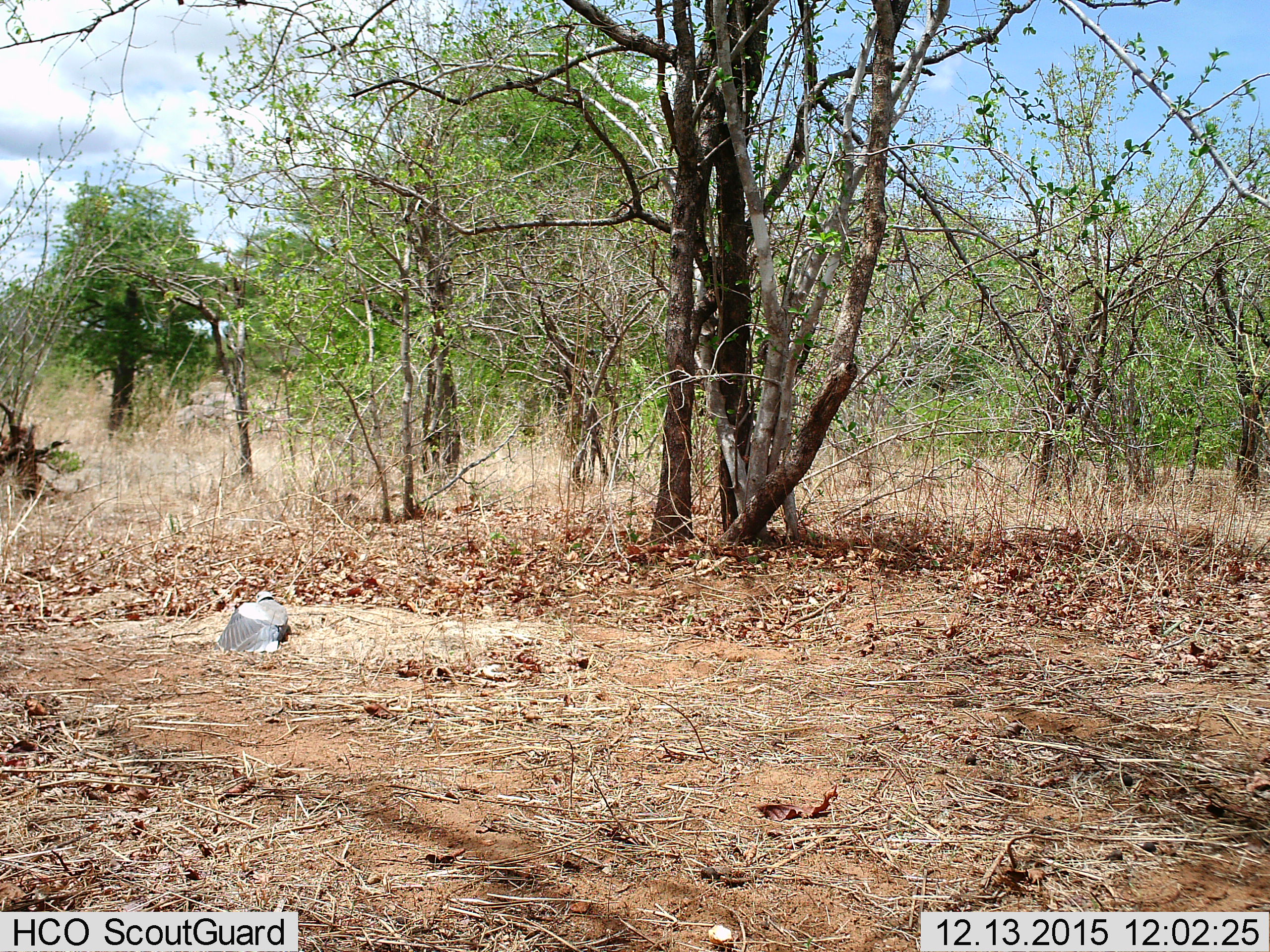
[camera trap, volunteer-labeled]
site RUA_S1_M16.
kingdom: Animalia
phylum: Chordata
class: Aves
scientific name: Aves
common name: bird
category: birdother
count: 1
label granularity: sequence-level